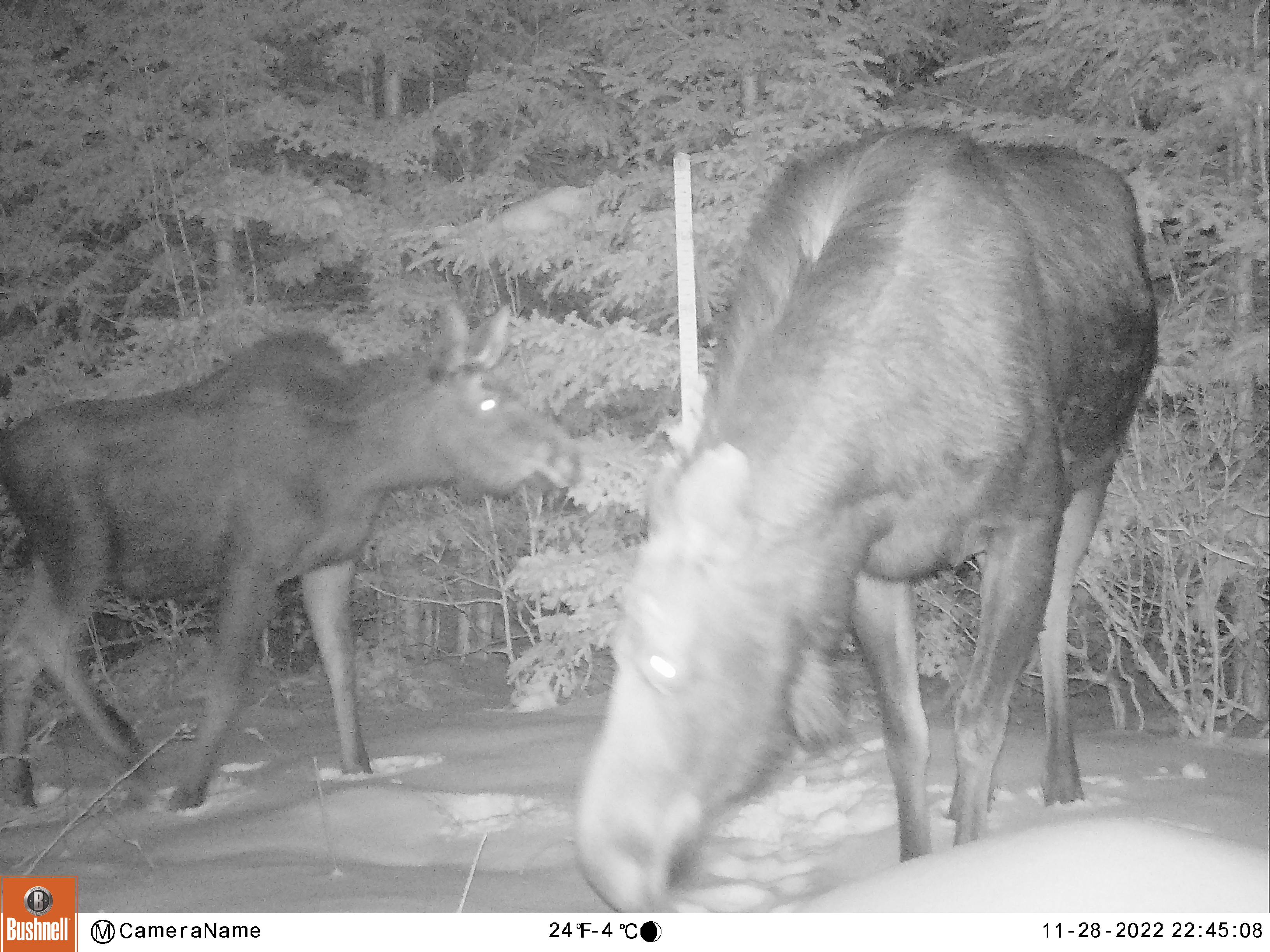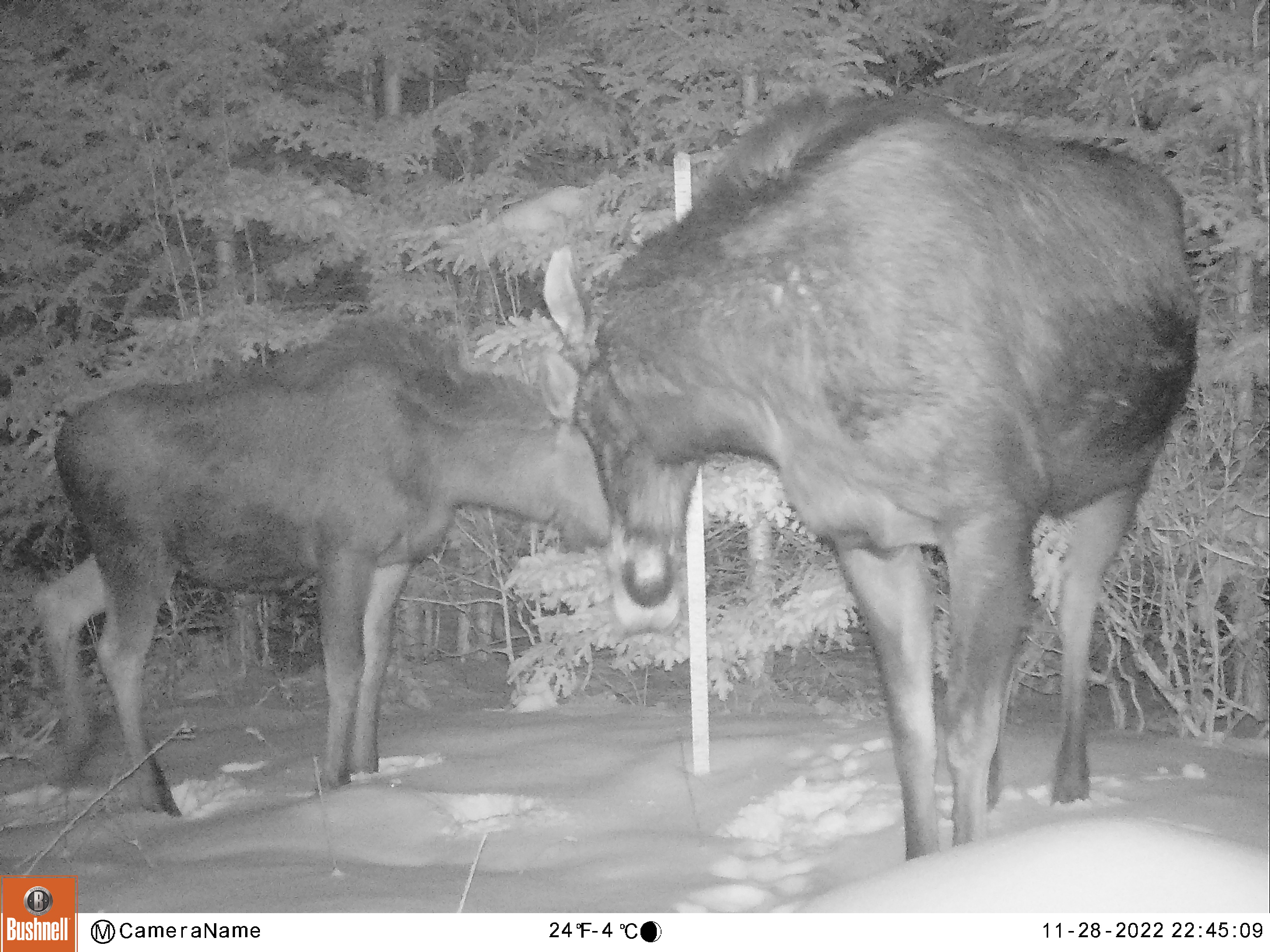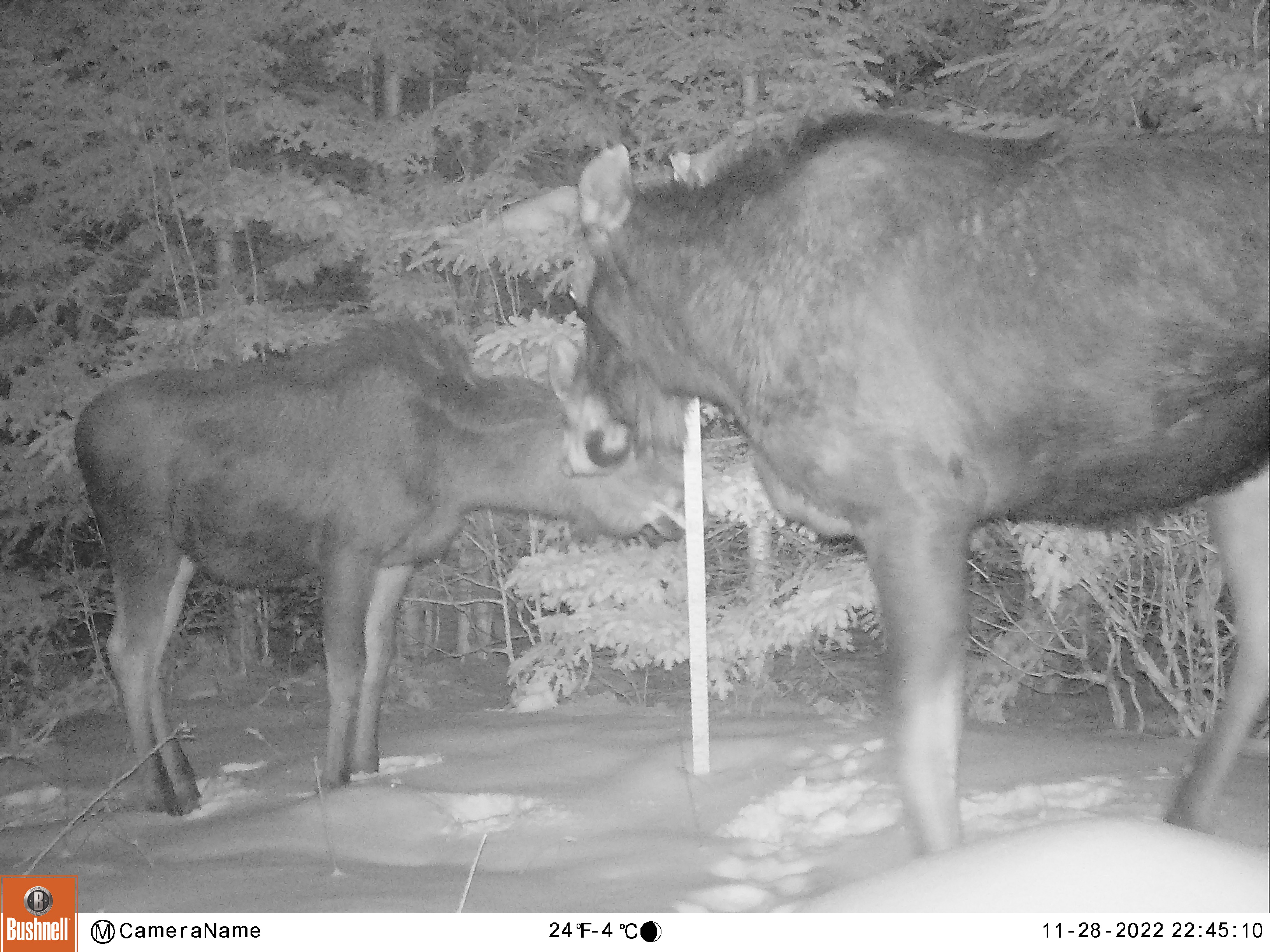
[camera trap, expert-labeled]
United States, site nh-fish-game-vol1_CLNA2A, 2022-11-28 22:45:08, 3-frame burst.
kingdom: Animalia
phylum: Chordata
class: Mammalia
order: Artiodactyla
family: Cervidae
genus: Alces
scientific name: Alces alces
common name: moose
Moose (Alces alces).